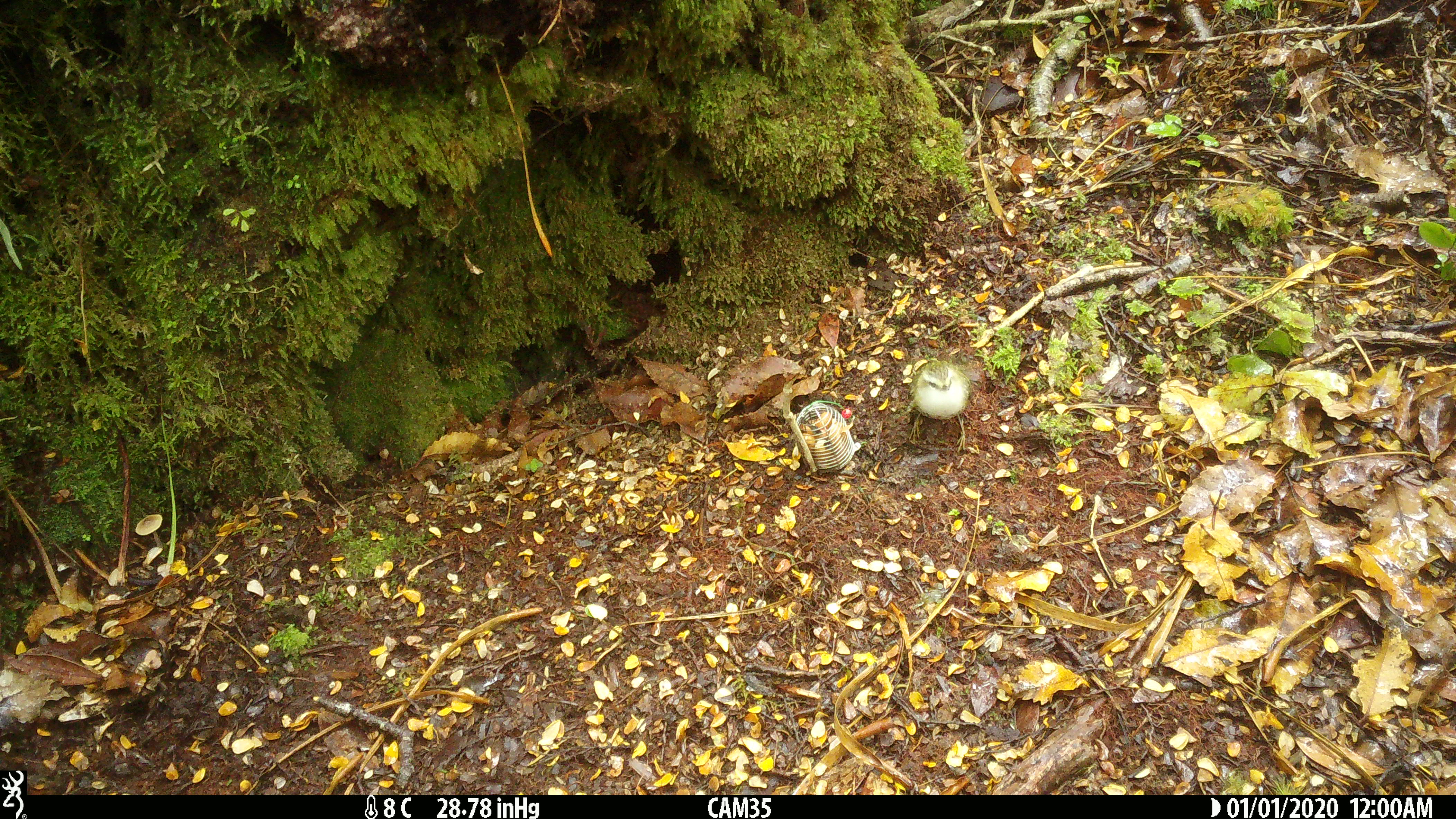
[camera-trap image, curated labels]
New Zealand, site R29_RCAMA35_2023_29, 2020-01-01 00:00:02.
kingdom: Animalia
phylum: Chordata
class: Aves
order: Passeriformes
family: Acanthisittidae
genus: Acanthisitta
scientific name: Acanthisitta chloris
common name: rifleman